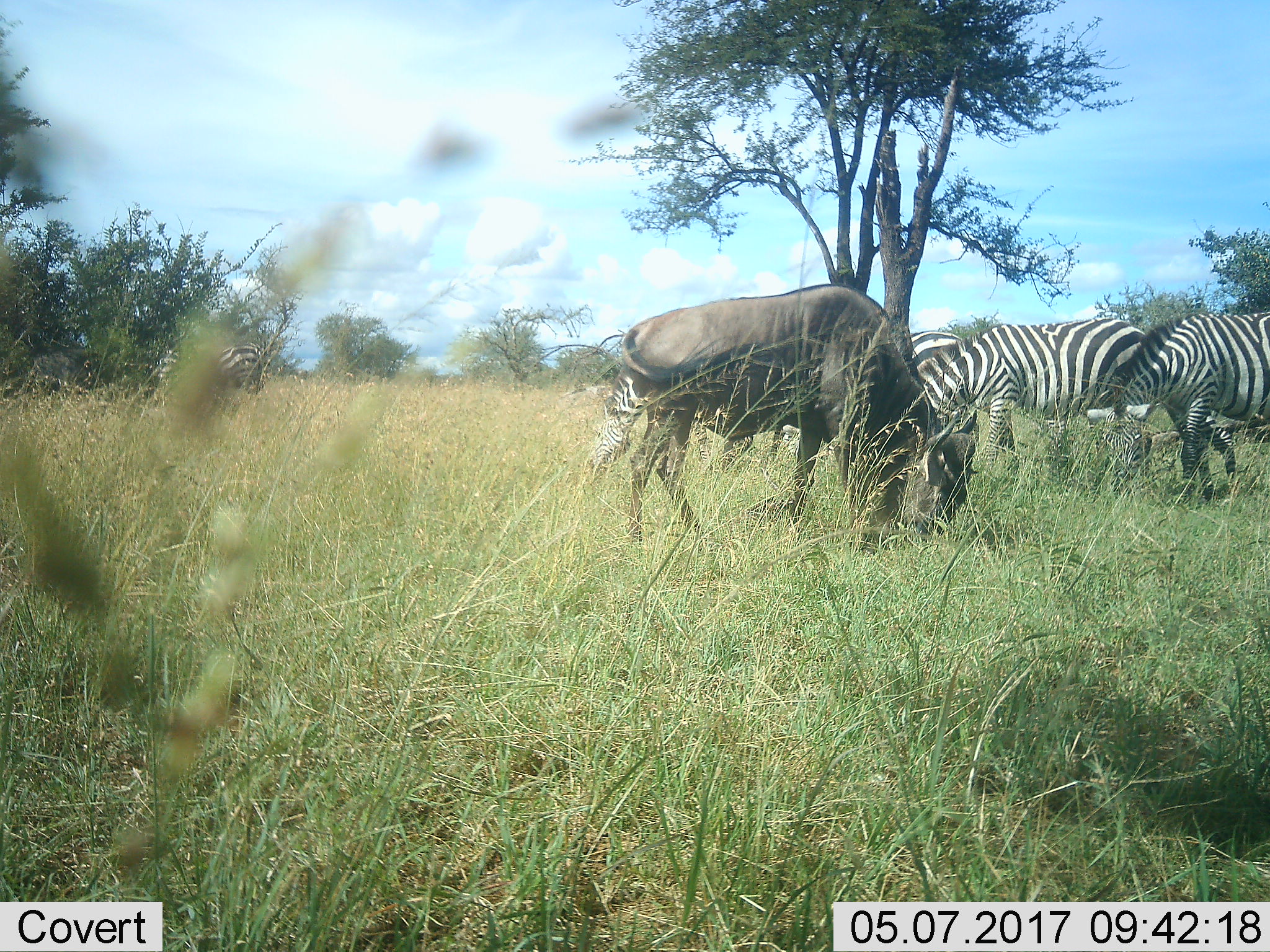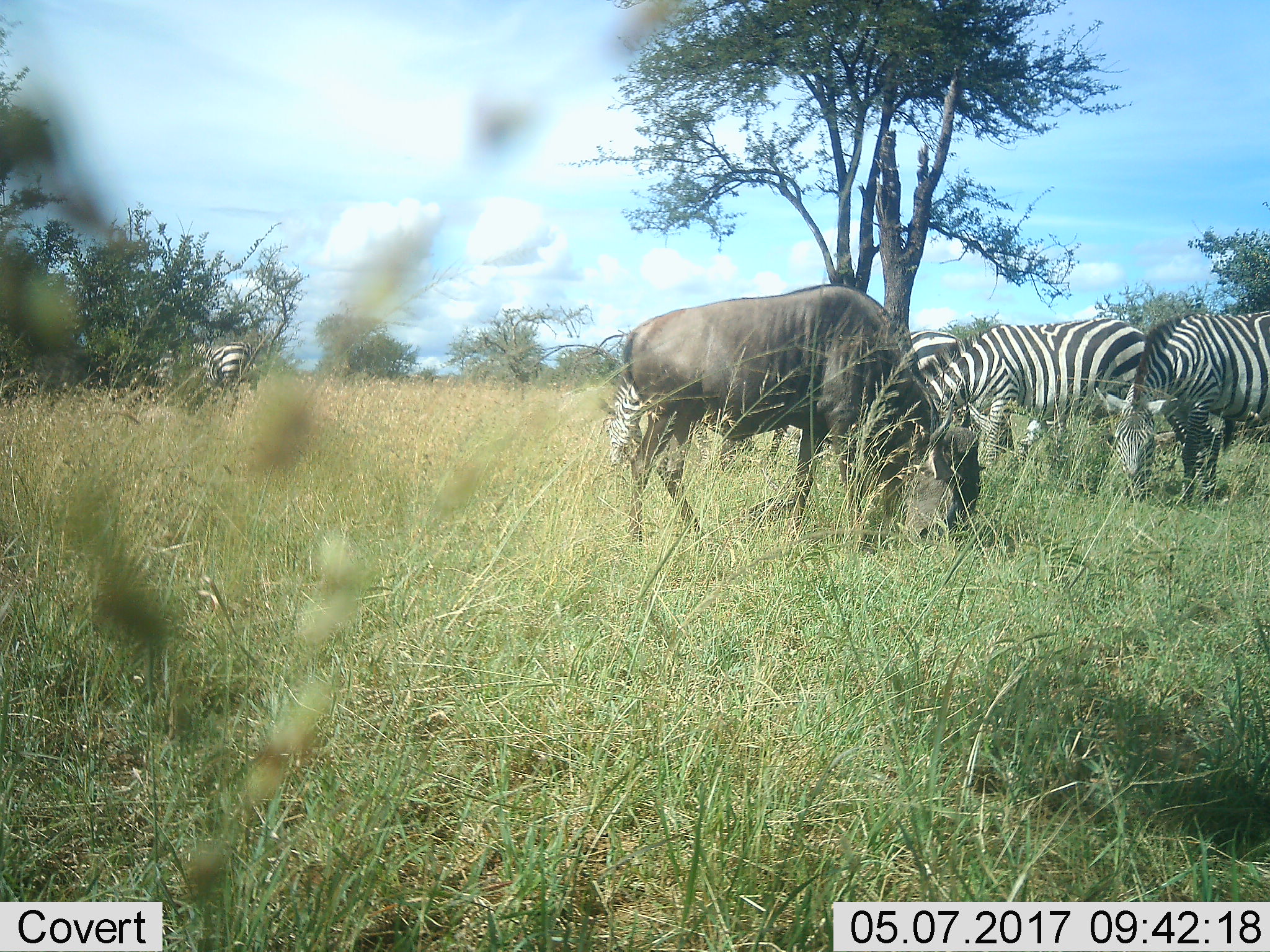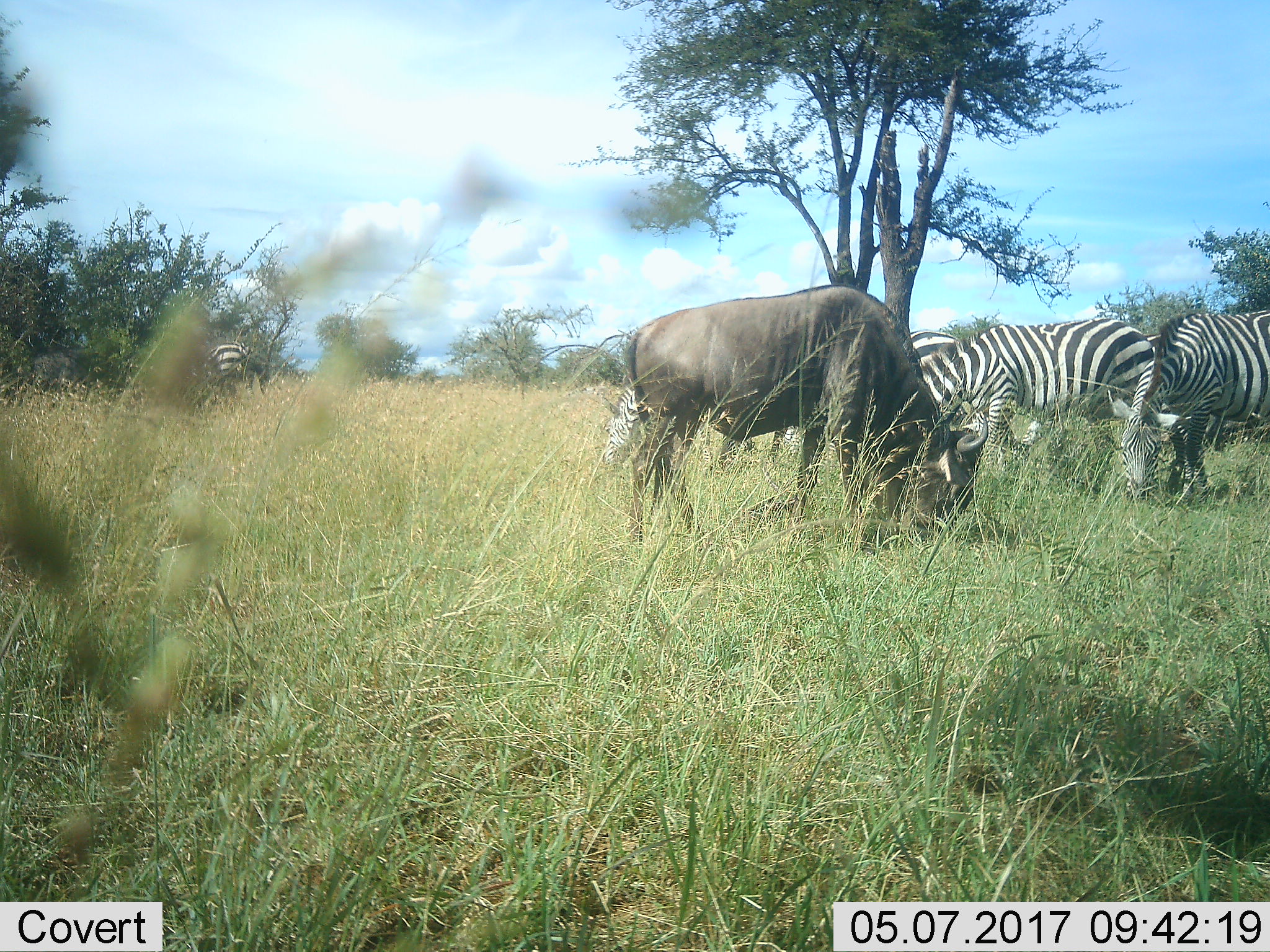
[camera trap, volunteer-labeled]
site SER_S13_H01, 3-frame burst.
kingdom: Animalia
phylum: Chordata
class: Mammalia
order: Artiodactyla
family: Bovidae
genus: Connochaetes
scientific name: Connochaetes taurinus taurinus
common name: blue wildebeest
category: wildebeestblue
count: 1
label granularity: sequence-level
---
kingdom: Animalia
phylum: Chordata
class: Mammalia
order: Perissodactyla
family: Equidae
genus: Equus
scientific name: Equus quagga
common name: plains zebra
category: zebraplains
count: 5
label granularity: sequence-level